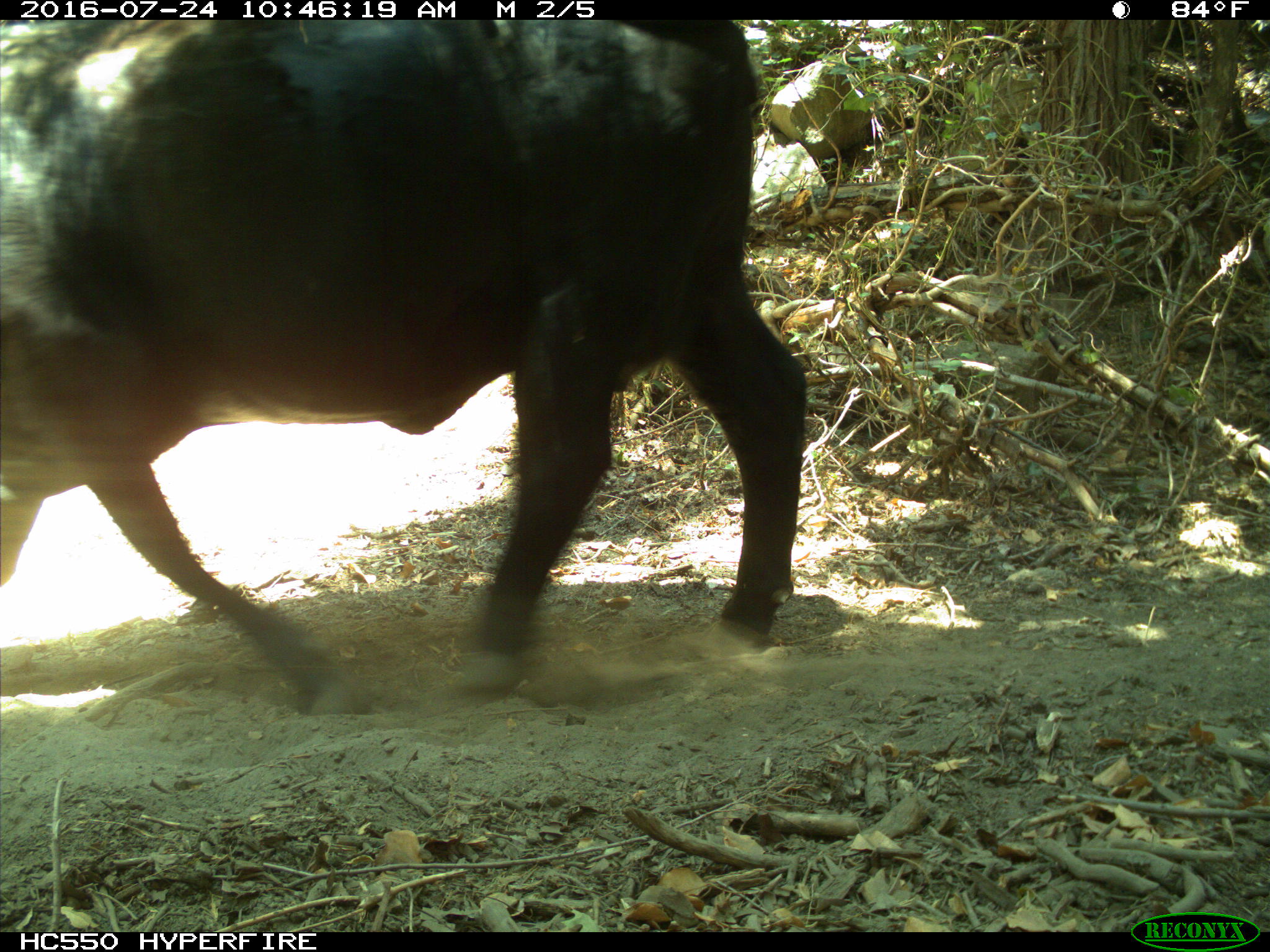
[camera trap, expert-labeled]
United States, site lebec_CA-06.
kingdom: Animalia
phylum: Chordata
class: Mammalia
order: Artiodactyla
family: Bovidae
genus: Bos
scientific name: Bos taurus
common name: domestic cow